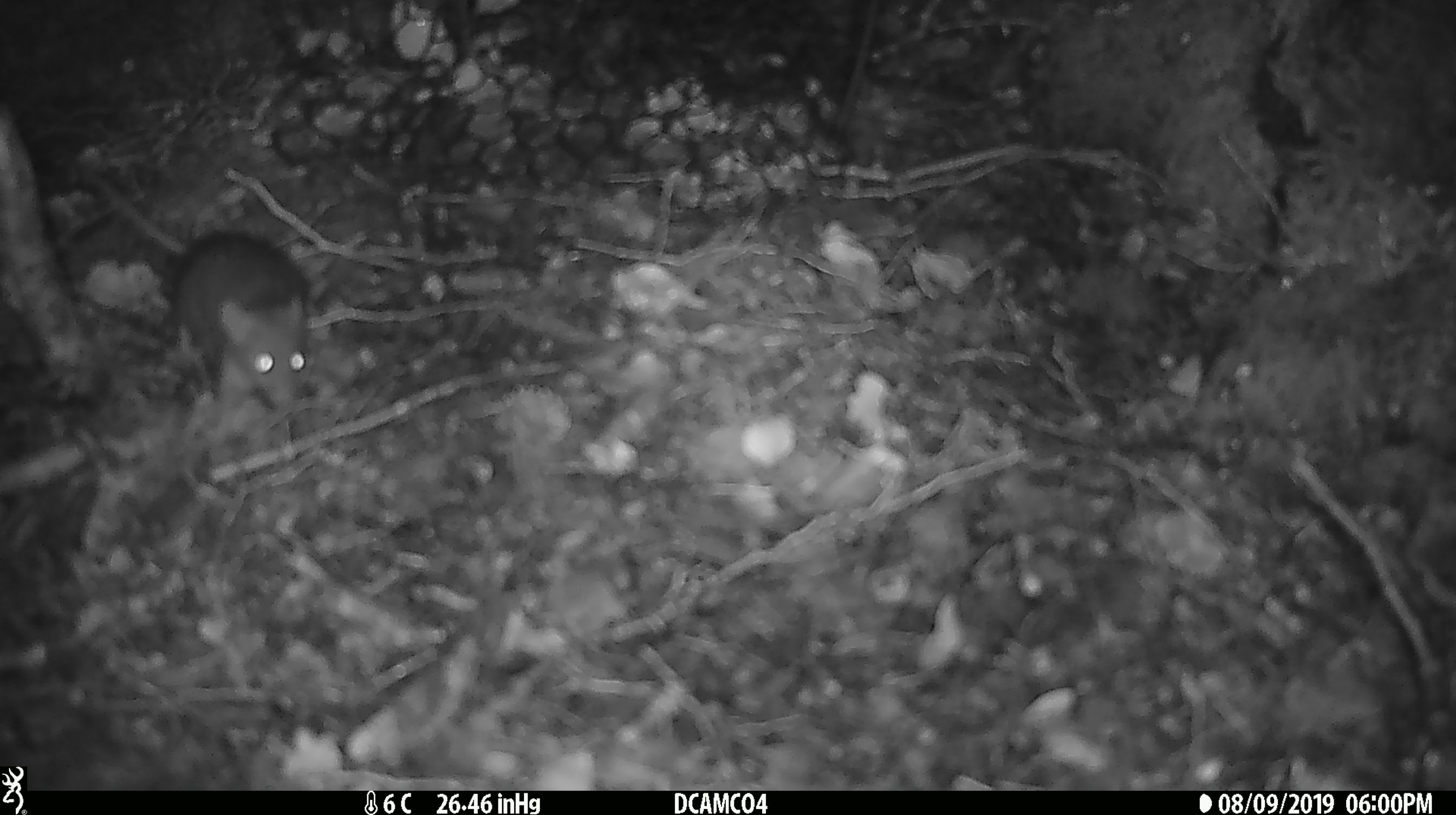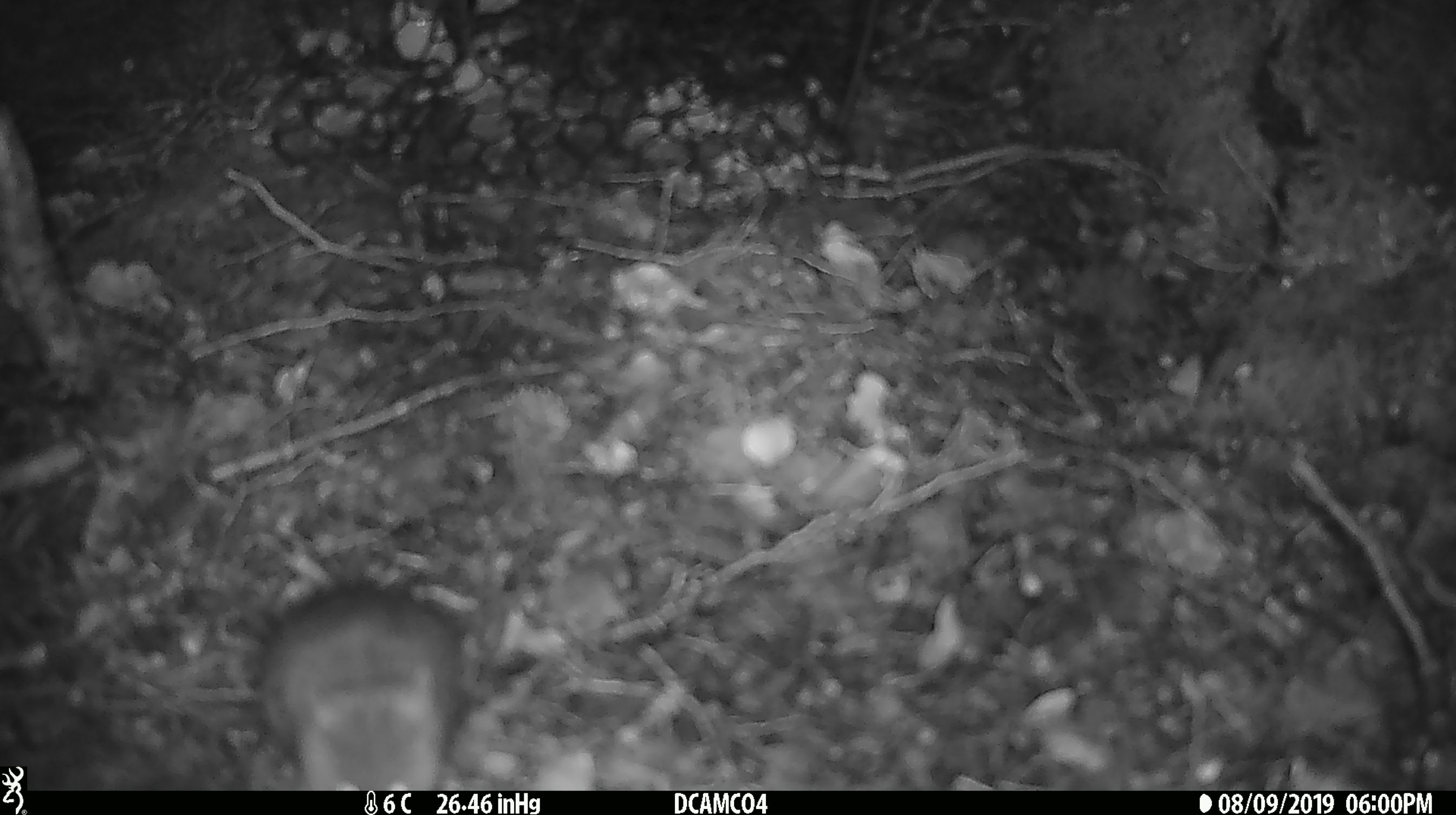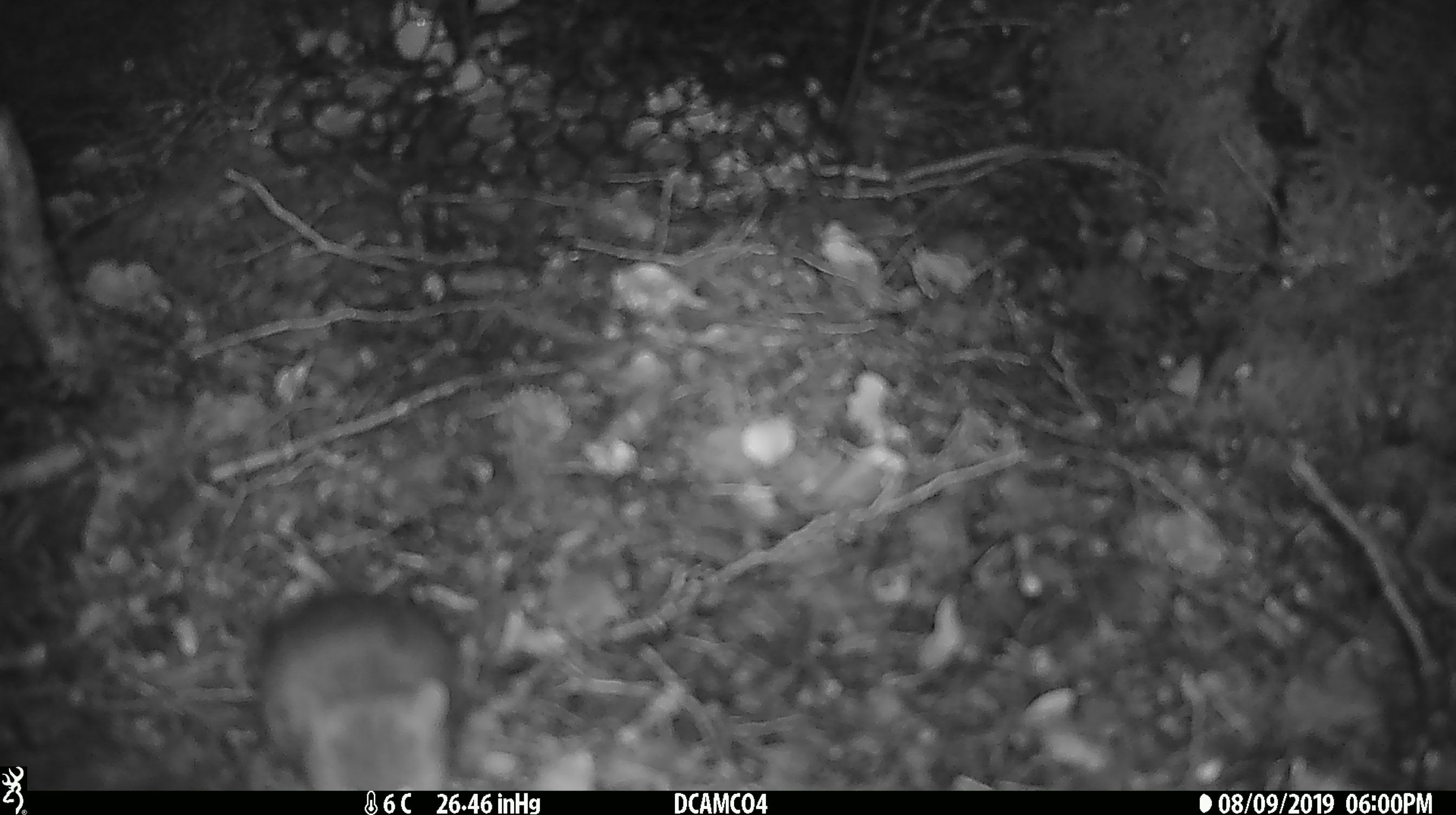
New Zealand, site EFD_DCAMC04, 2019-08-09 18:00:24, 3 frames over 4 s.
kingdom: Animalia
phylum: Chordata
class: Mammalia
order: Rodentia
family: Muridae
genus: Mus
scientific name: Mus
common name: mouse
Mouse (Mus).